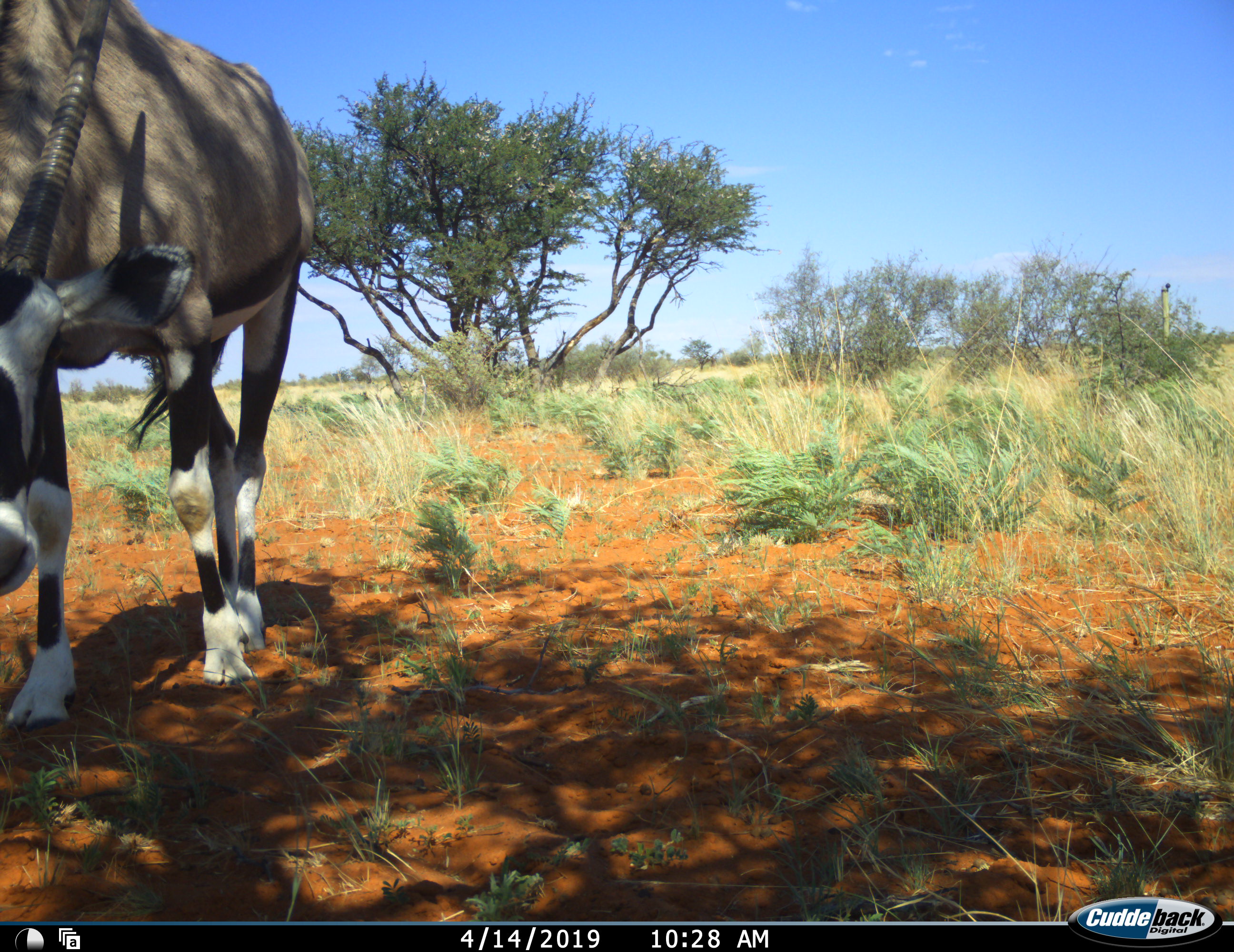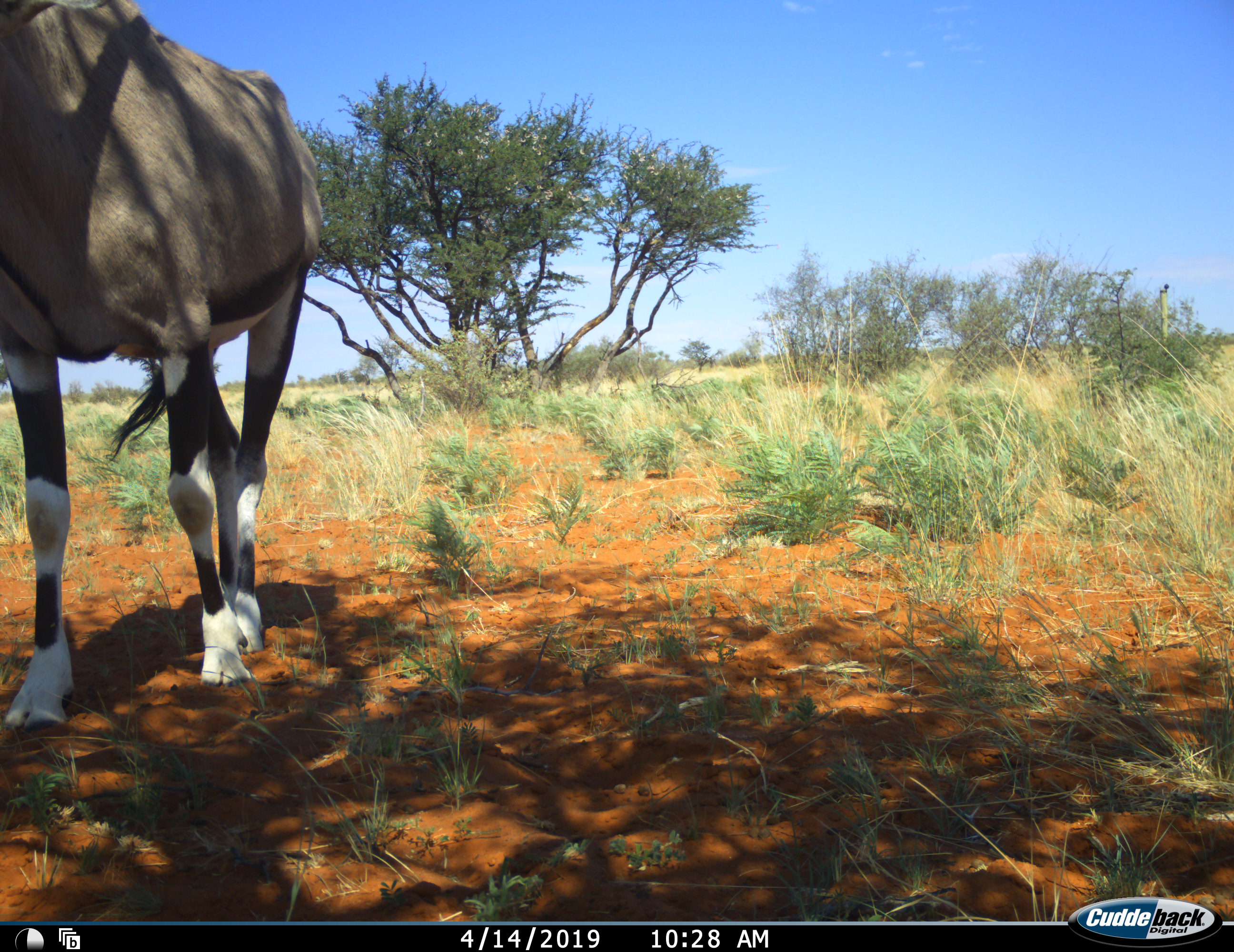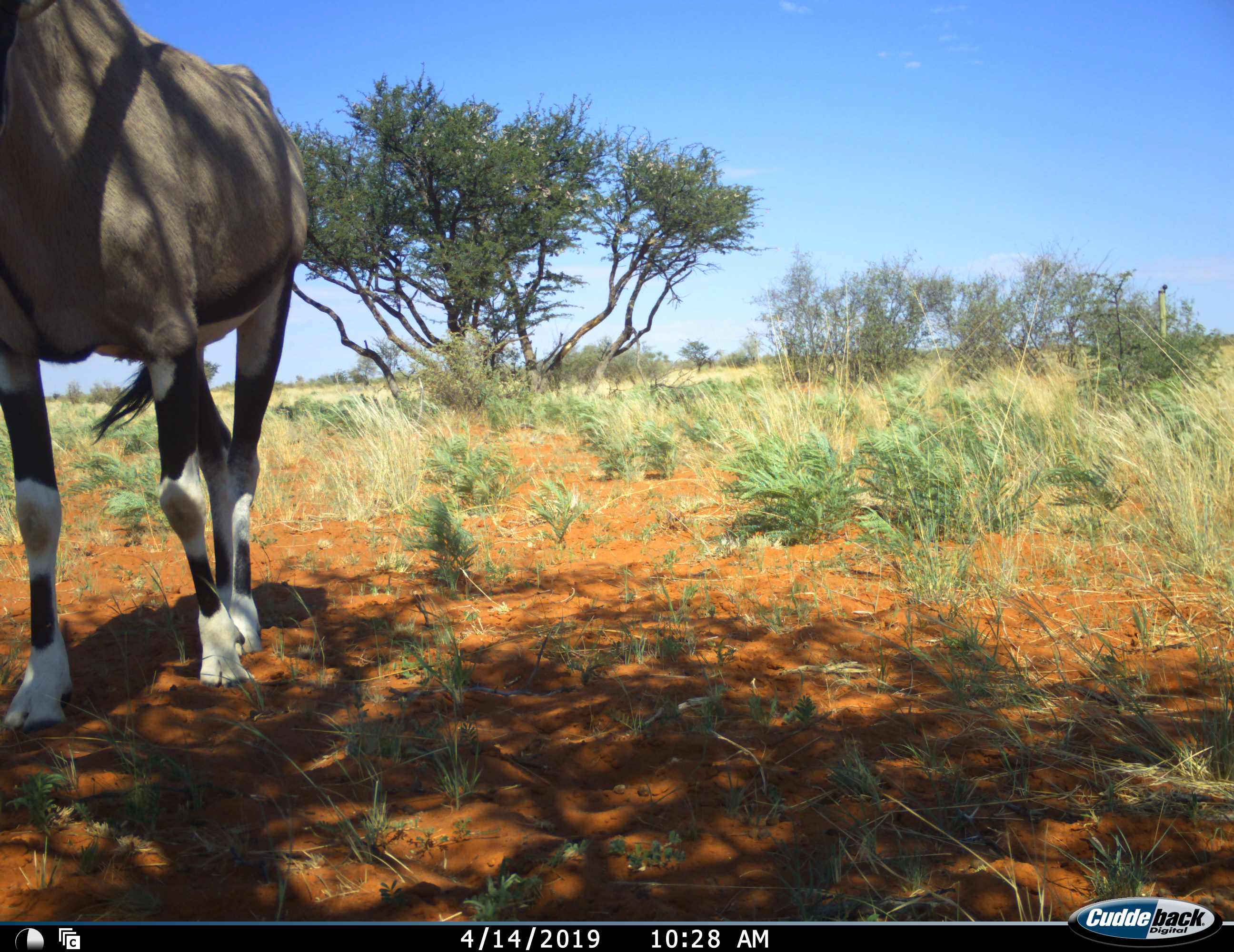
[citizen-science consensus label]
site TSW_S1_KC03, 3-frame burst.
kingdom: Animalia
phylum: Chordata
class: Mammalia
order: Artiodactyla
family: Bovidae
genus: Oryx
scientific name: Oryx gazella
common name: gemsbok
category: oryx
Oryx (gemsbok) (Oryx gazella), count 1. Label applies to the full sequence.